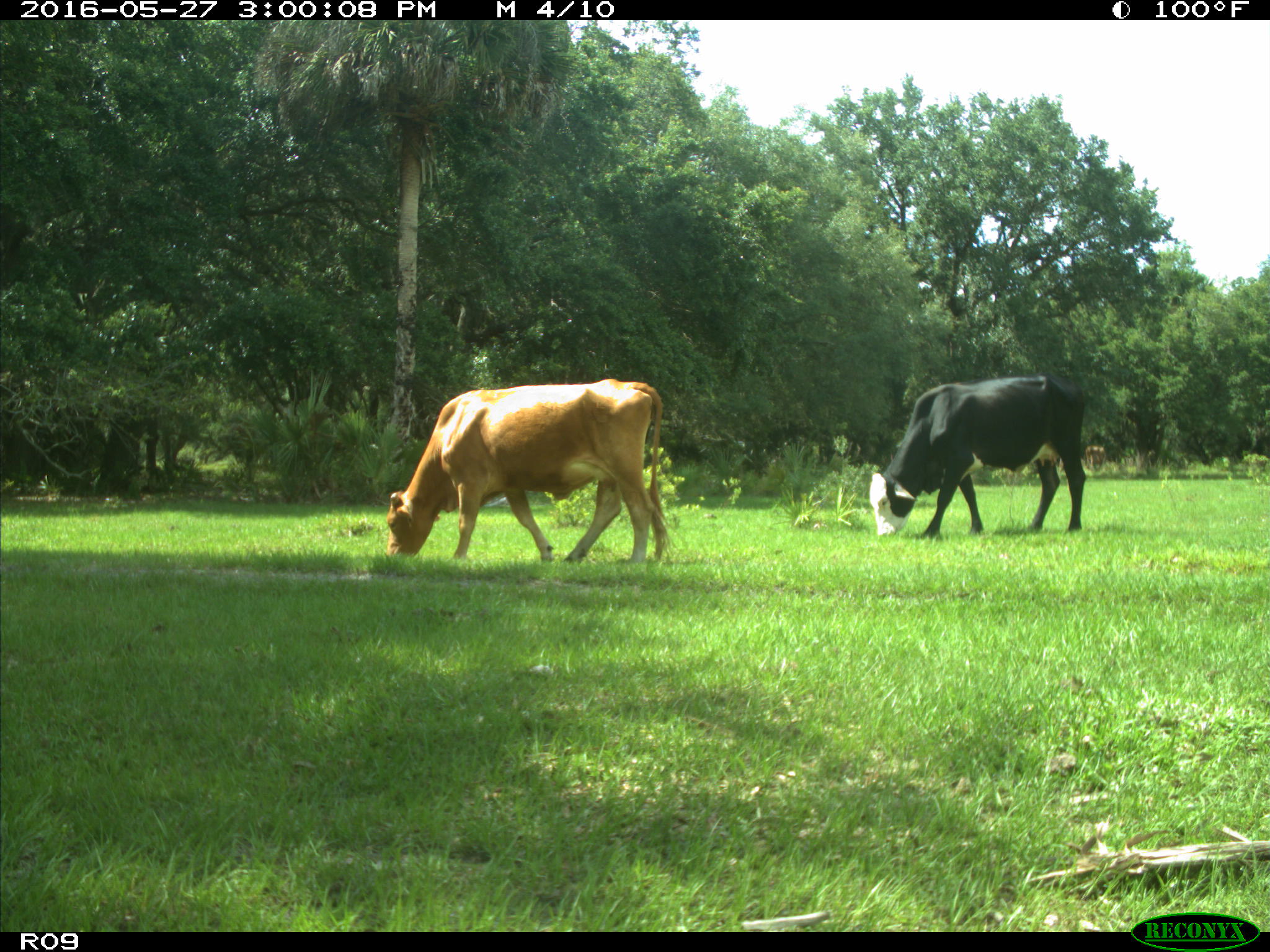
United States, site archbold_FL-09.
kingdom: Animalia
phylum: Chordata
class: Mammalia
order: Artiodactyla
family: Bovidae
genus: Bos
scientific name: Bos taurus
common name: domestic cow